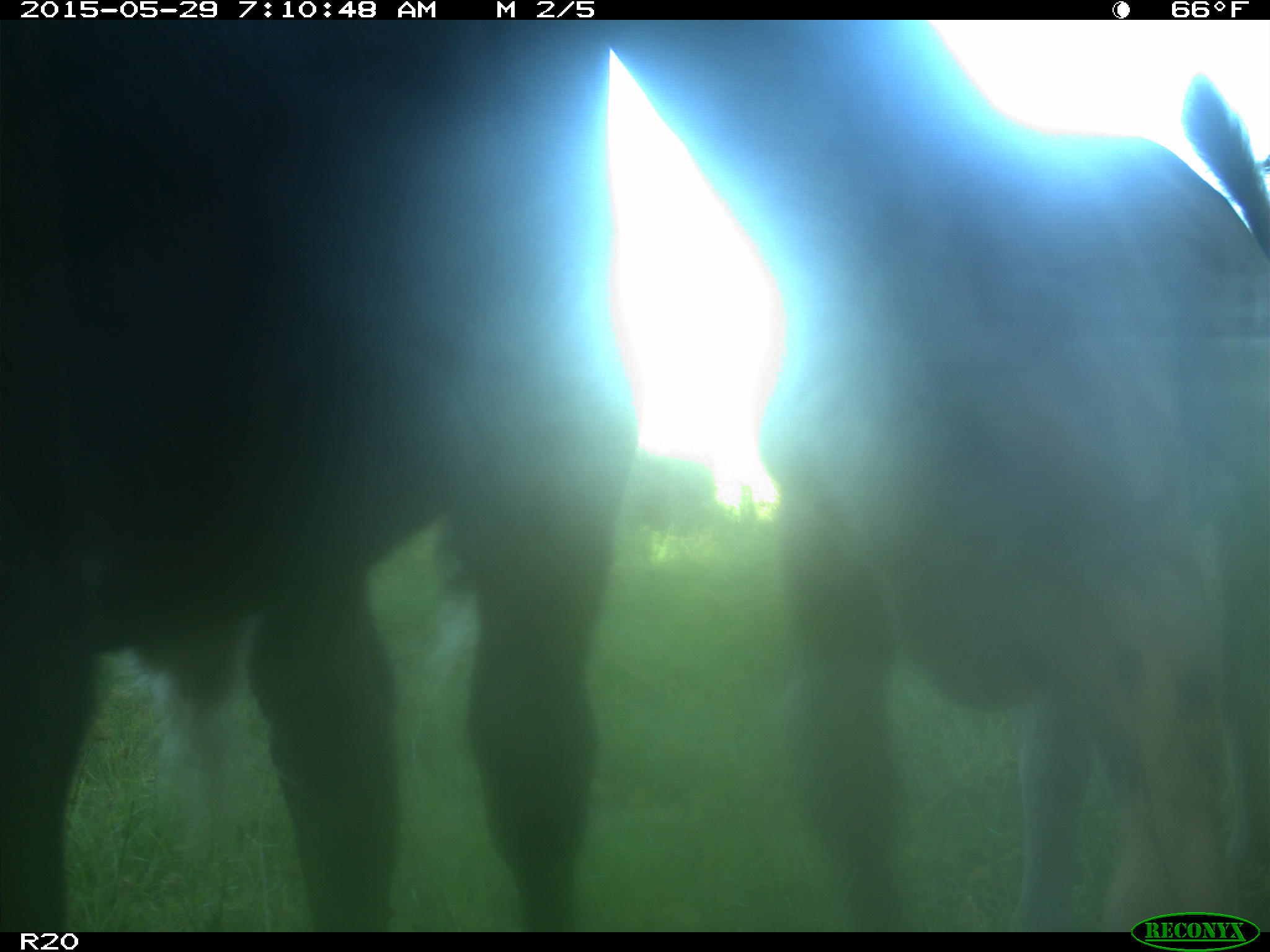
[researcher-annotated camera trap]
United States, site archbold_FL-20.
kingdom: Animalia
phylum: Chordata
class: Mammalia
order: Artiodactyla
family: Bovidae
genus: Bos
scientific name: Bos taurus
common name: domestic cow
Bos taurus (domestic cow).